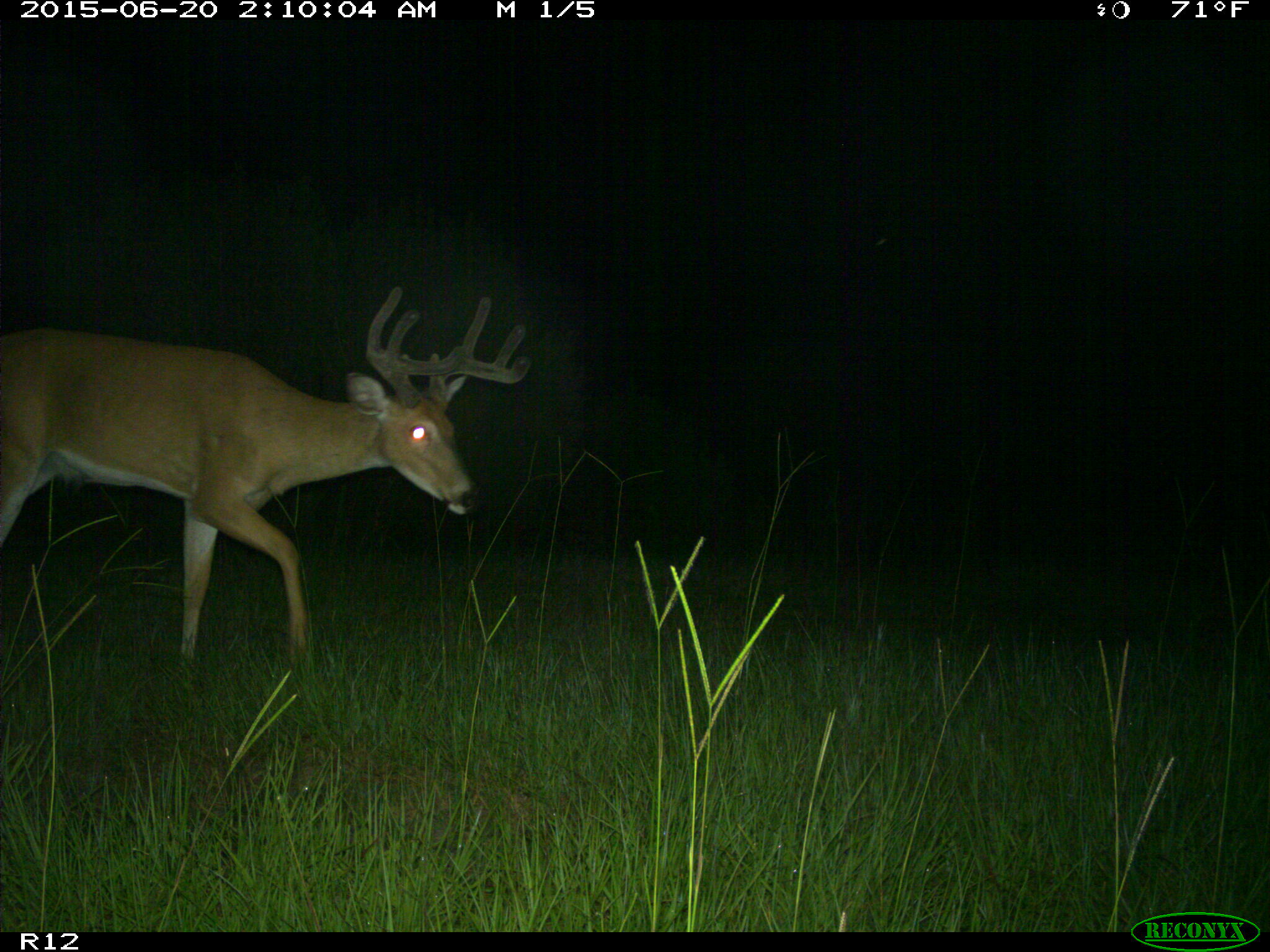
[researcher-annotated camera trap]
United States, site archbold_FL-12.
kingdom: Animalia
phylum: Chordata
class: Mammalia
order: Artiodactyla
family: Cervidae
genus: Odocoileus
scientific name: Odocoileus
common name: deer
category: unidentified deer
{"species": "unidentified deer (deer) (Odocoileus)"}